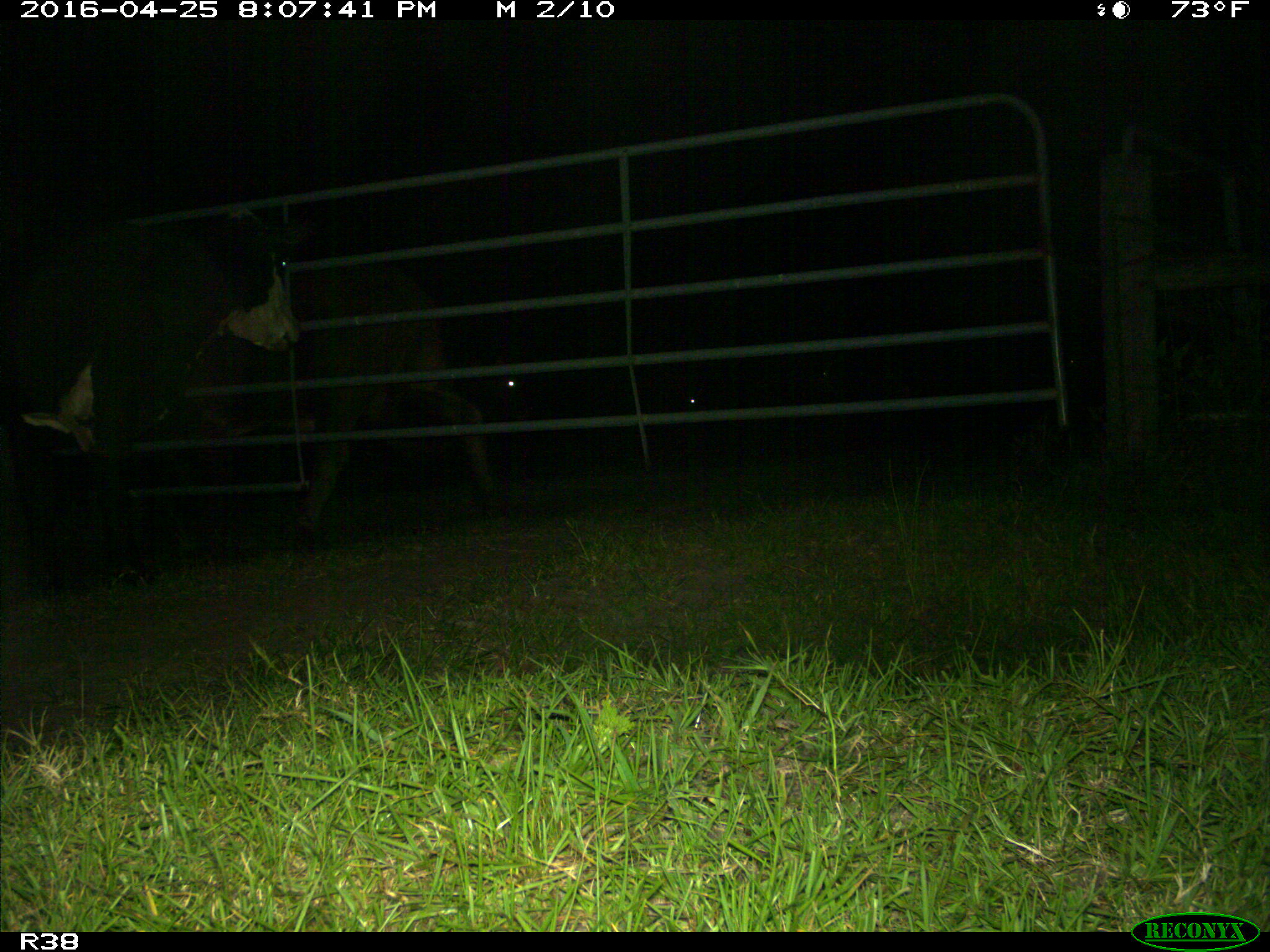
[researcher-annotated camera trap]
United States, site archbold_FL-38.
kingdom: Animalia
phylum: Chordata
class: Mammalia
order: Artiodactyla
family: Bovidae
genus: Bos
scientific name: Bos taurus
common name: domestic cow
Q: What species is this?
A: Bos taurus (domestic cow).